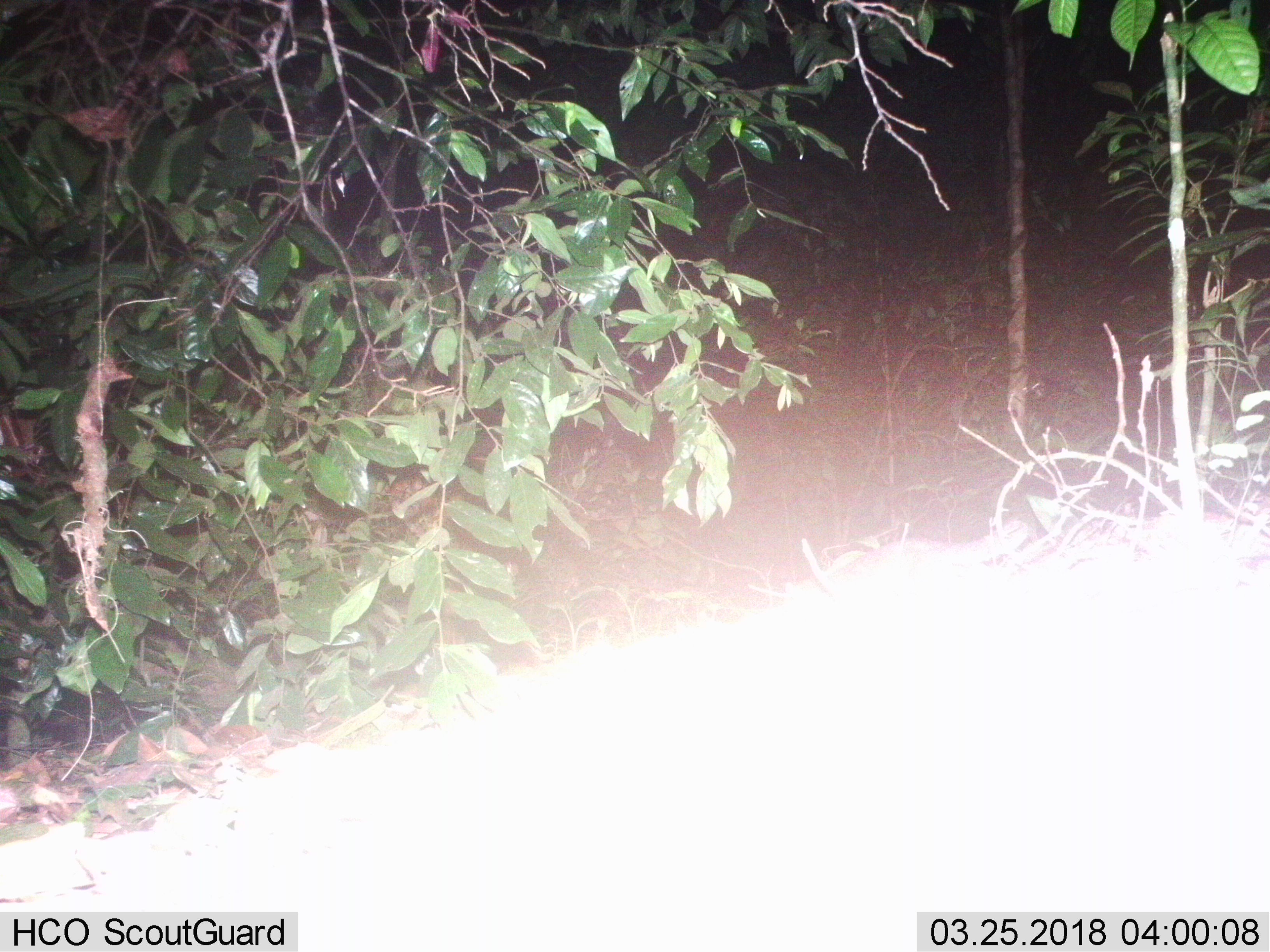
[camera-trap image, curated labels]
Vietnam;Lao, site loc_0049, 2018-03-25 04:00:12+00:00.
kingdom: Animalia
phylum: Chordata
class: Mammalia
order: Carnivora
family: Mustelidae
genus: Melogale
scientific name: Melogale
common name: ferret badger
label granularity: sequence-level